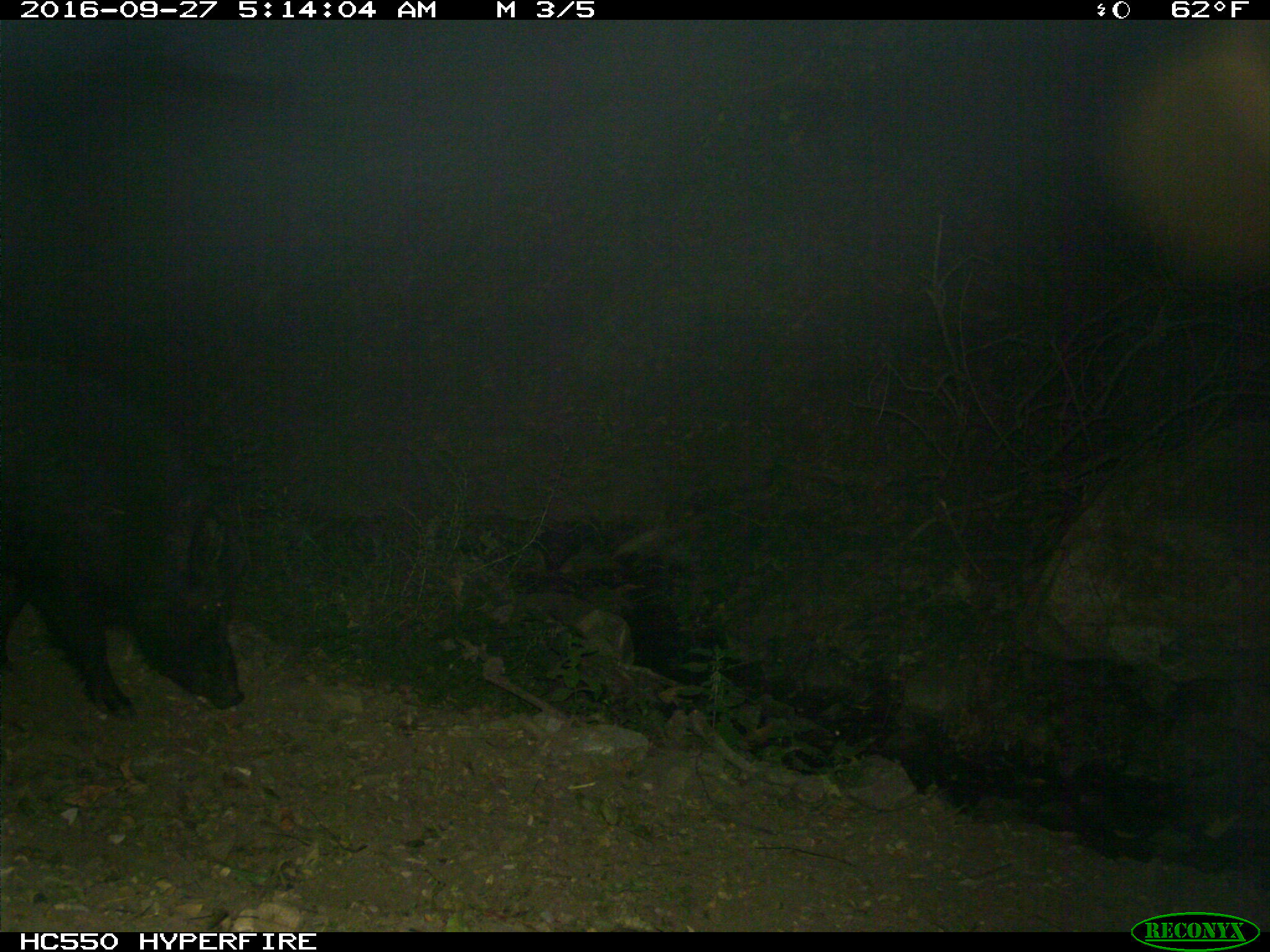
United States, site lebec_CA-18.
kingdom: Animalia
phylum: Chordata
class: Mammalia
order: Artiodactyla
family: Suidae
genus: Sus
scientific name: Sus scrofa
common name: wild boar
Sus scrofa (wild boar).